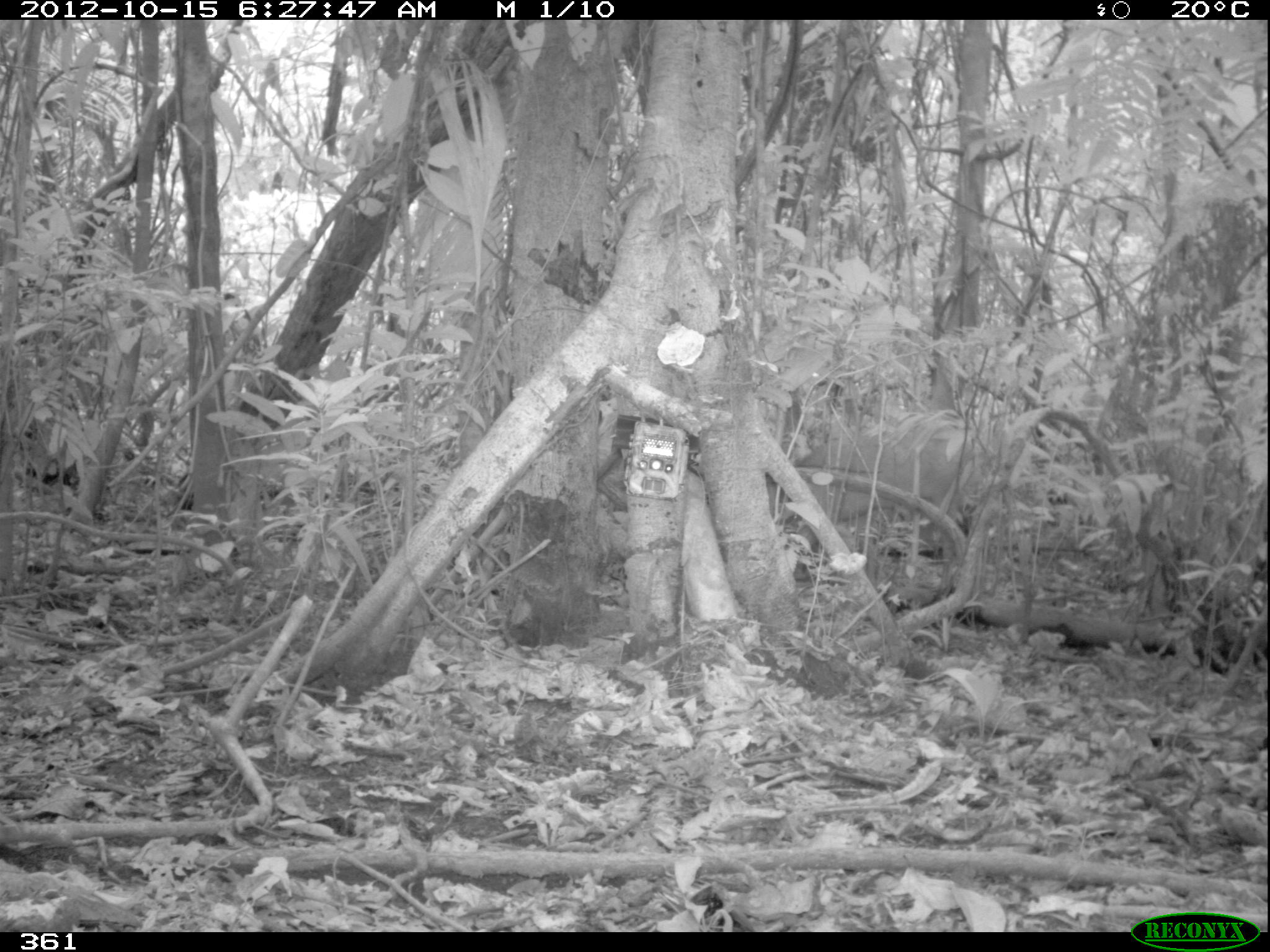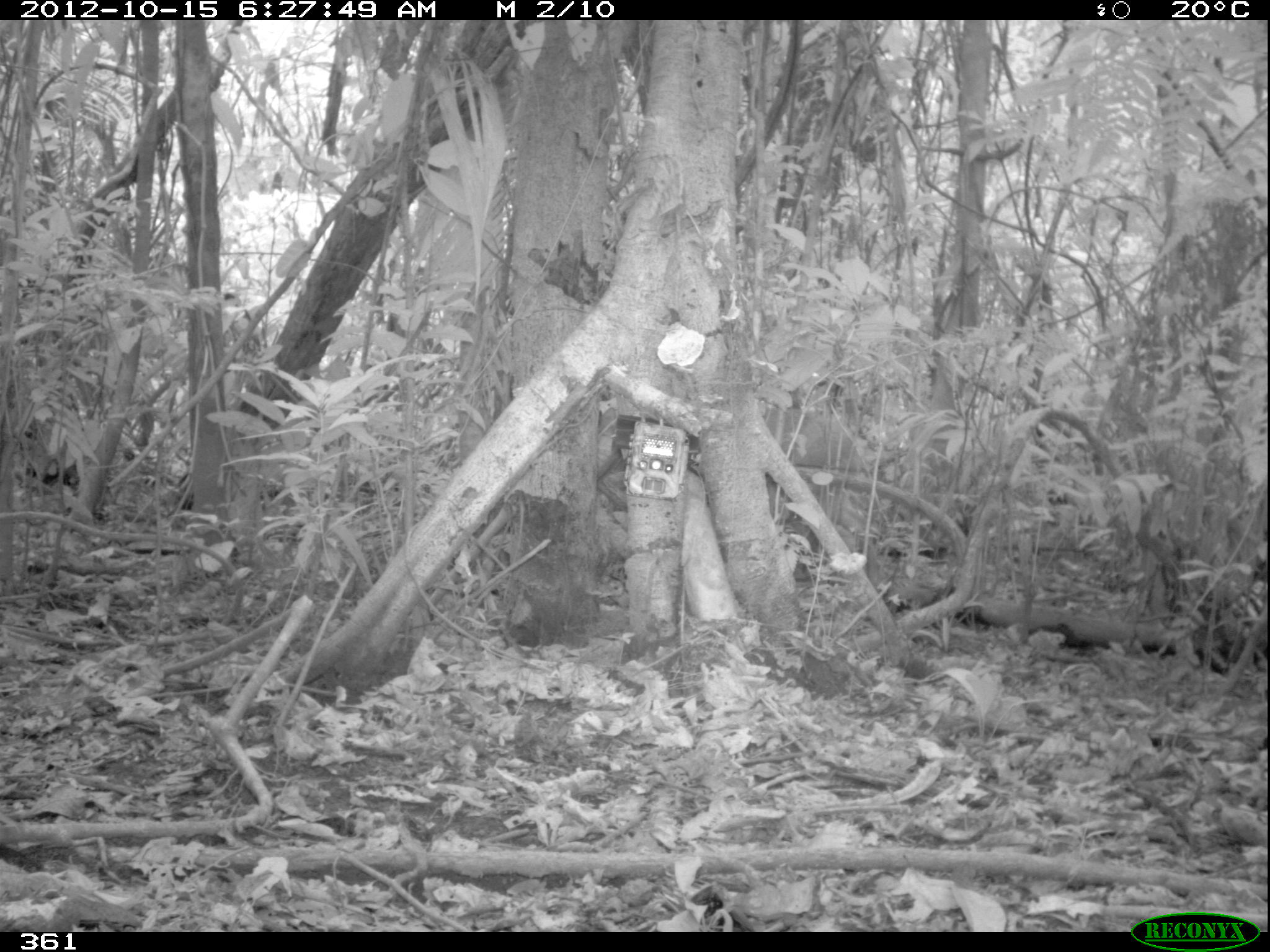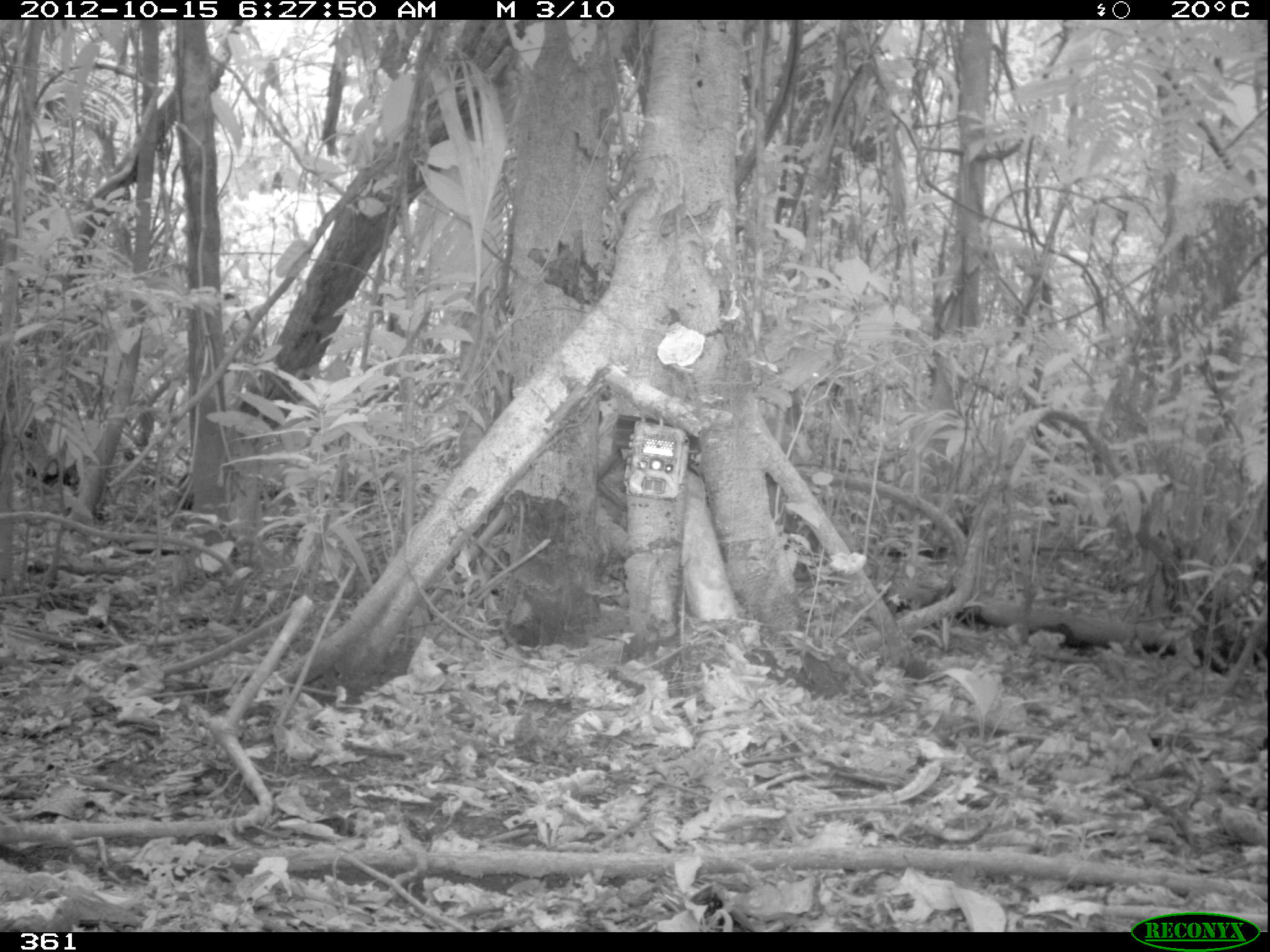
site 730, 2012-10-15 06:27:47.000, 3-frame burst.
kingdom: Animalia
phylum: Chordata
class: Mammalia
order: Artiodactyla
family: Cervidae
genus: Mazama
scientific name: Mazama americana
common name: red brocket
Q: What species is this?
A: Mazama americana (red brocket).